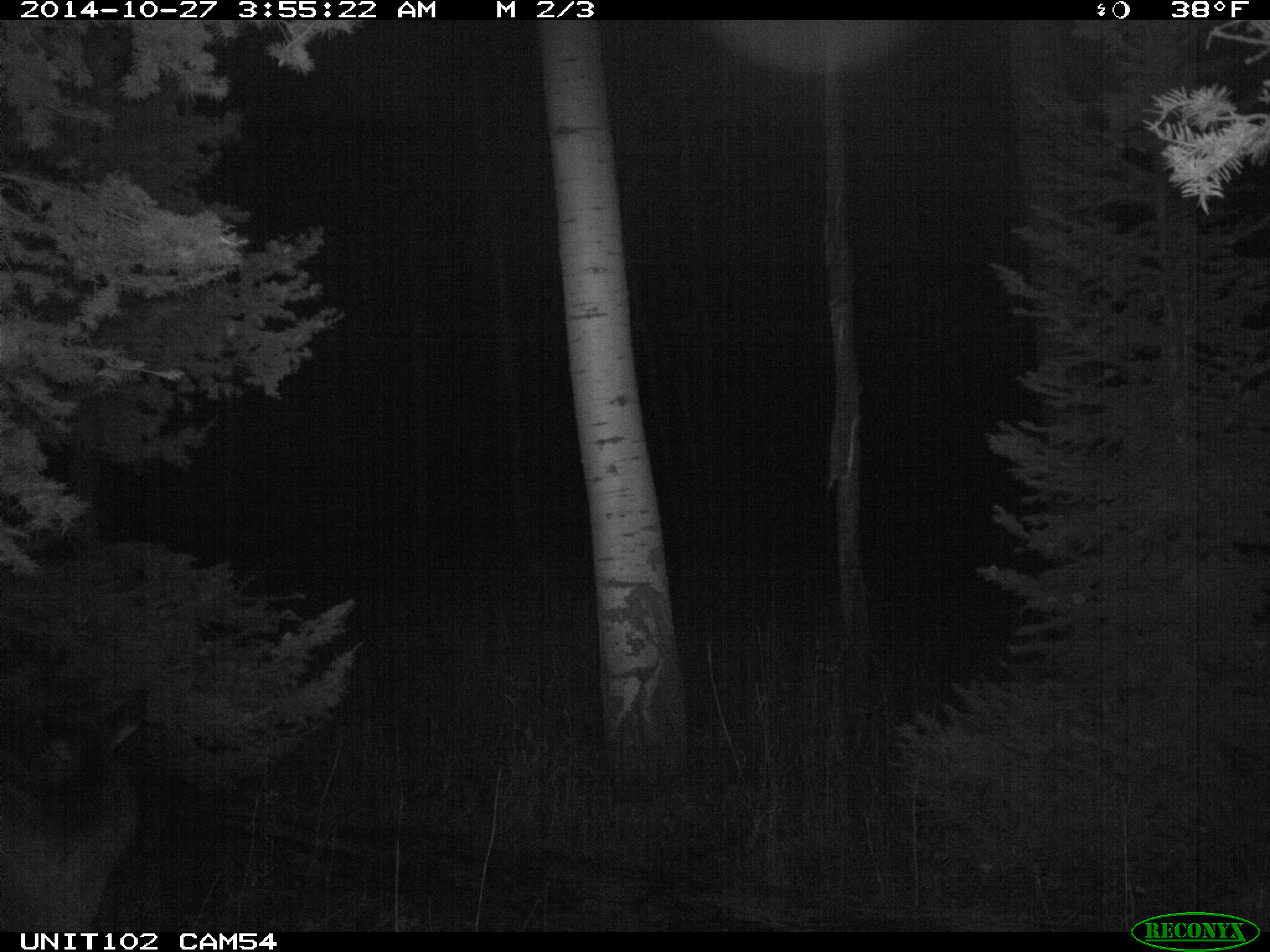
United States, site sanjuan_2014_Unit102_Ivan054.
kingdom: Animalia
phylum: Chordata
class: Mammalia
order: Artiodactyla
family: Cervidae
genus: Cervus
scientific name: Cervus elaphus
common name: red deer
Cervus elaphus (red deer).